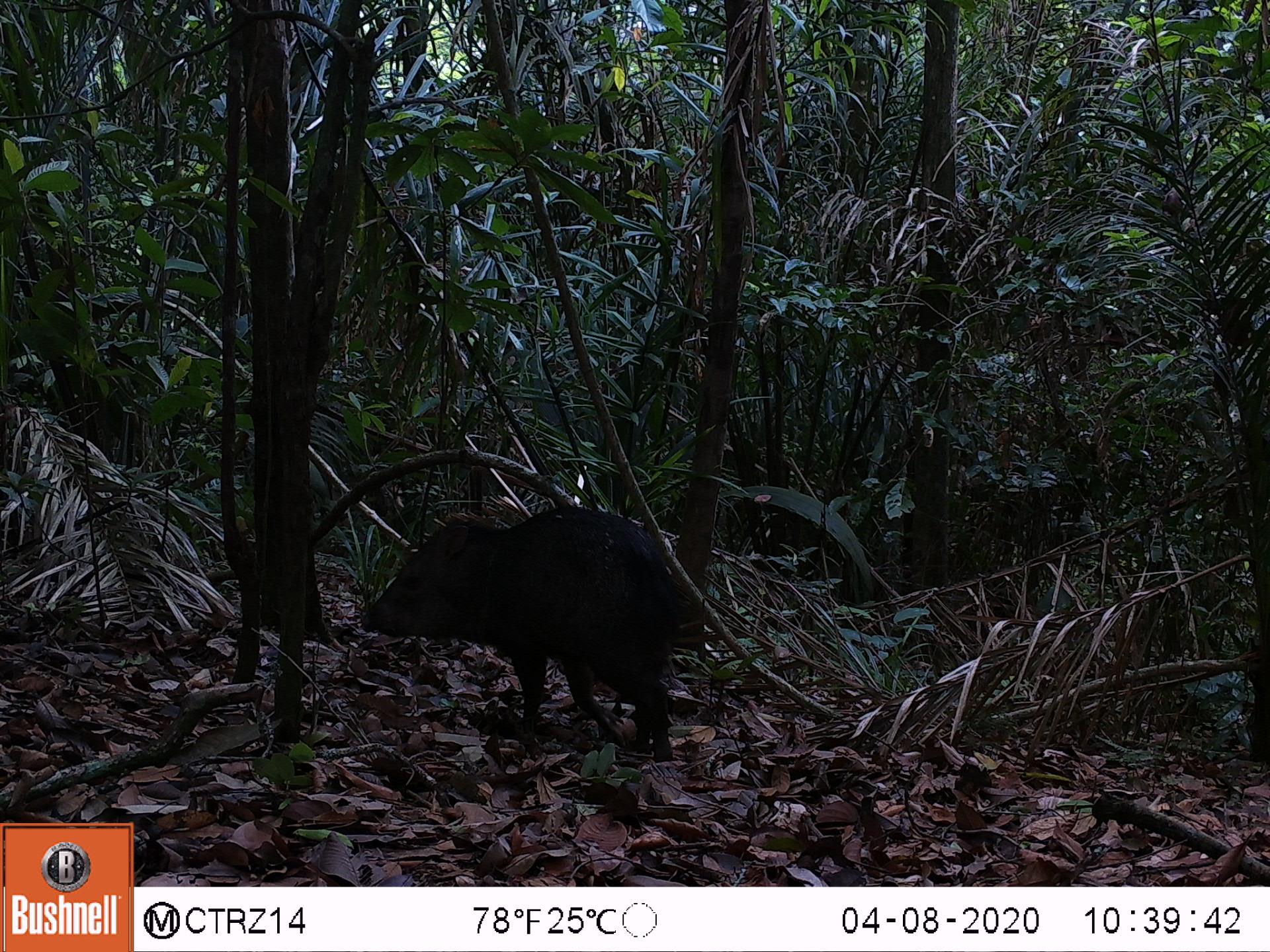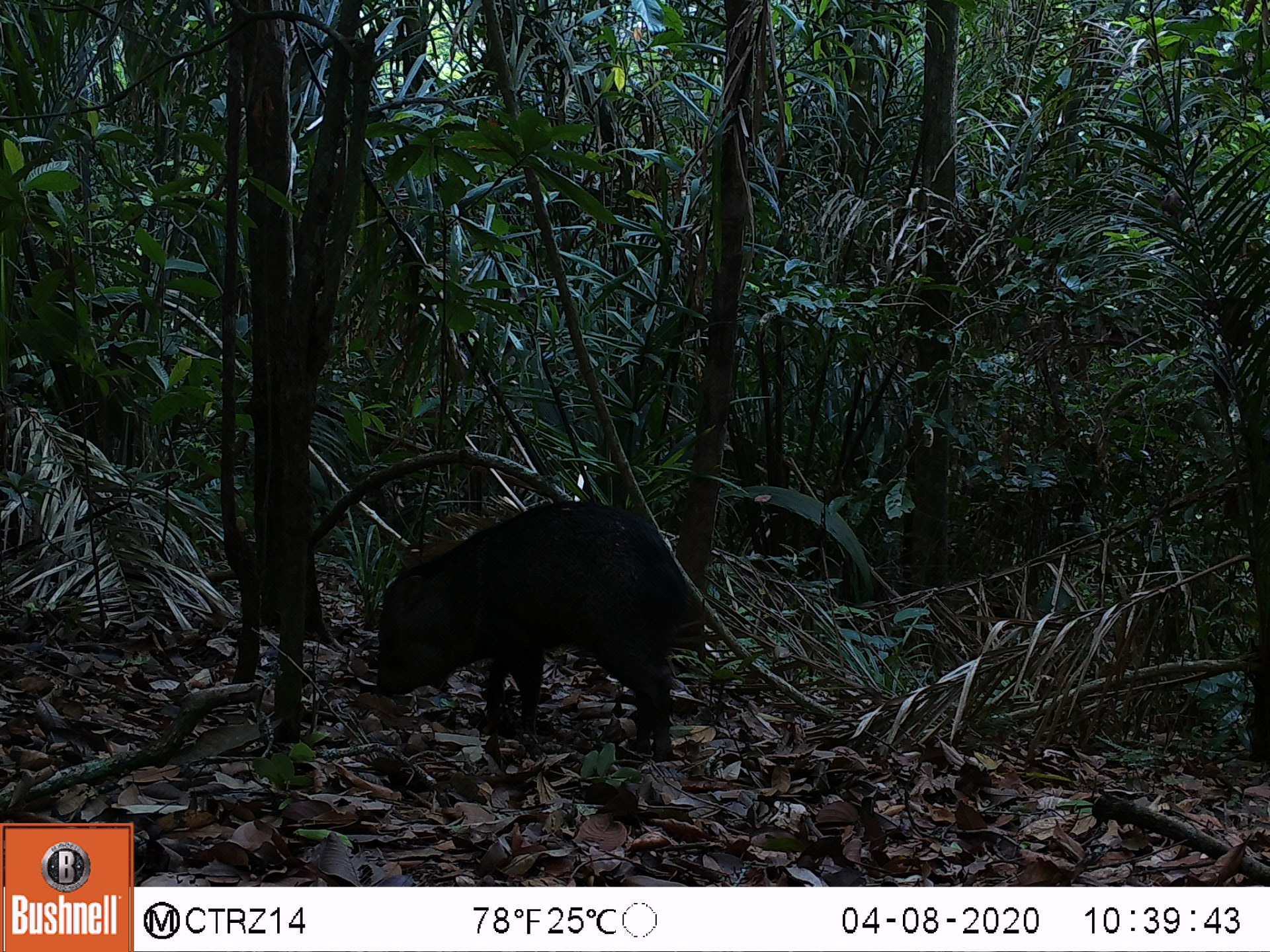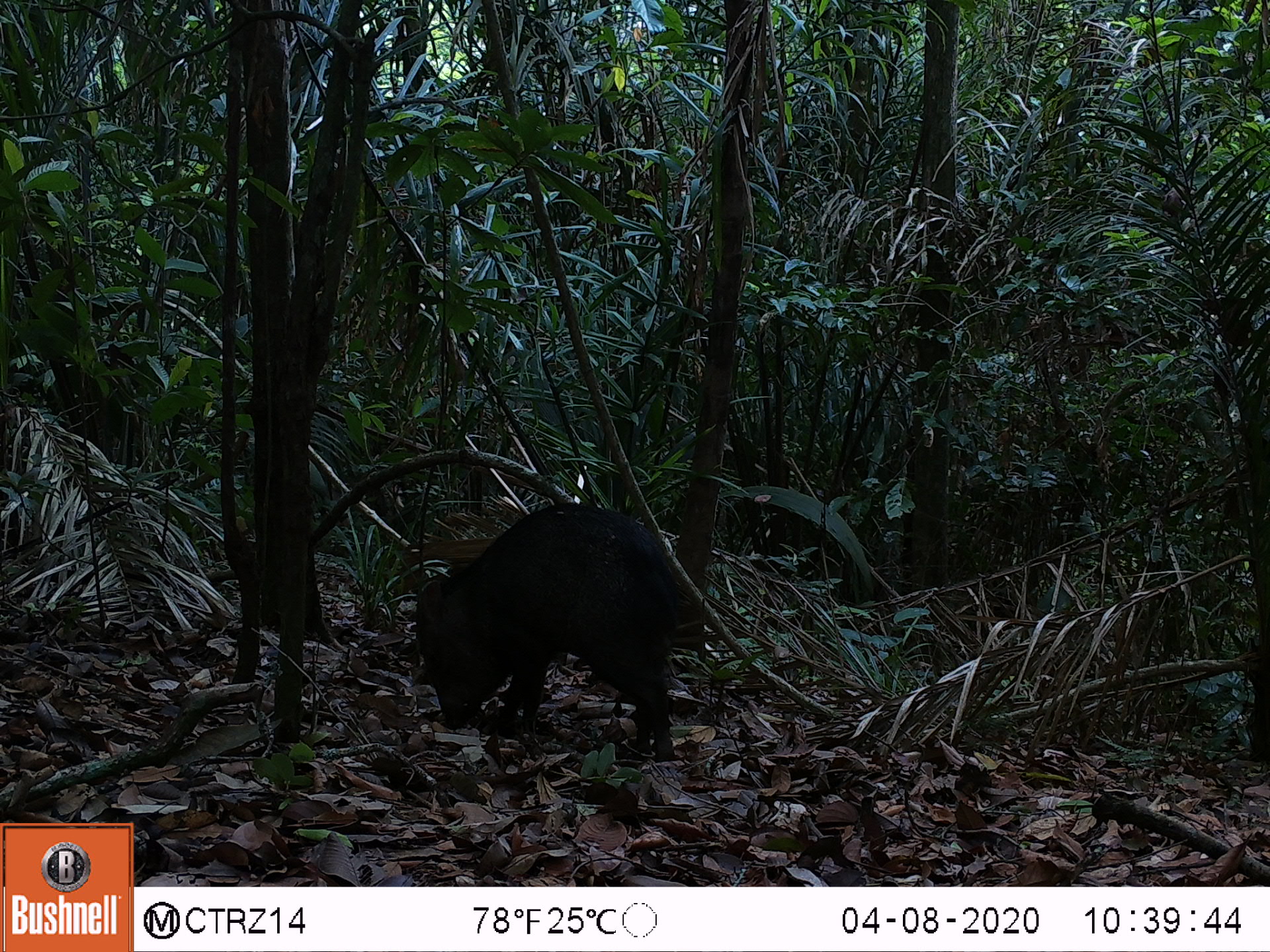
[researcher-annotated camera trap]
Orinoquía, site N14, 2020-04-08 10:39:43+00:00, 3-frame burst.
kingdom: Animalia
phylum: Chordata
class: Mammalia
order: Artiodactyla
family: Tayassuidae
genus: Pecari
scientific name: Pecari tajacu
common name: collared peccary